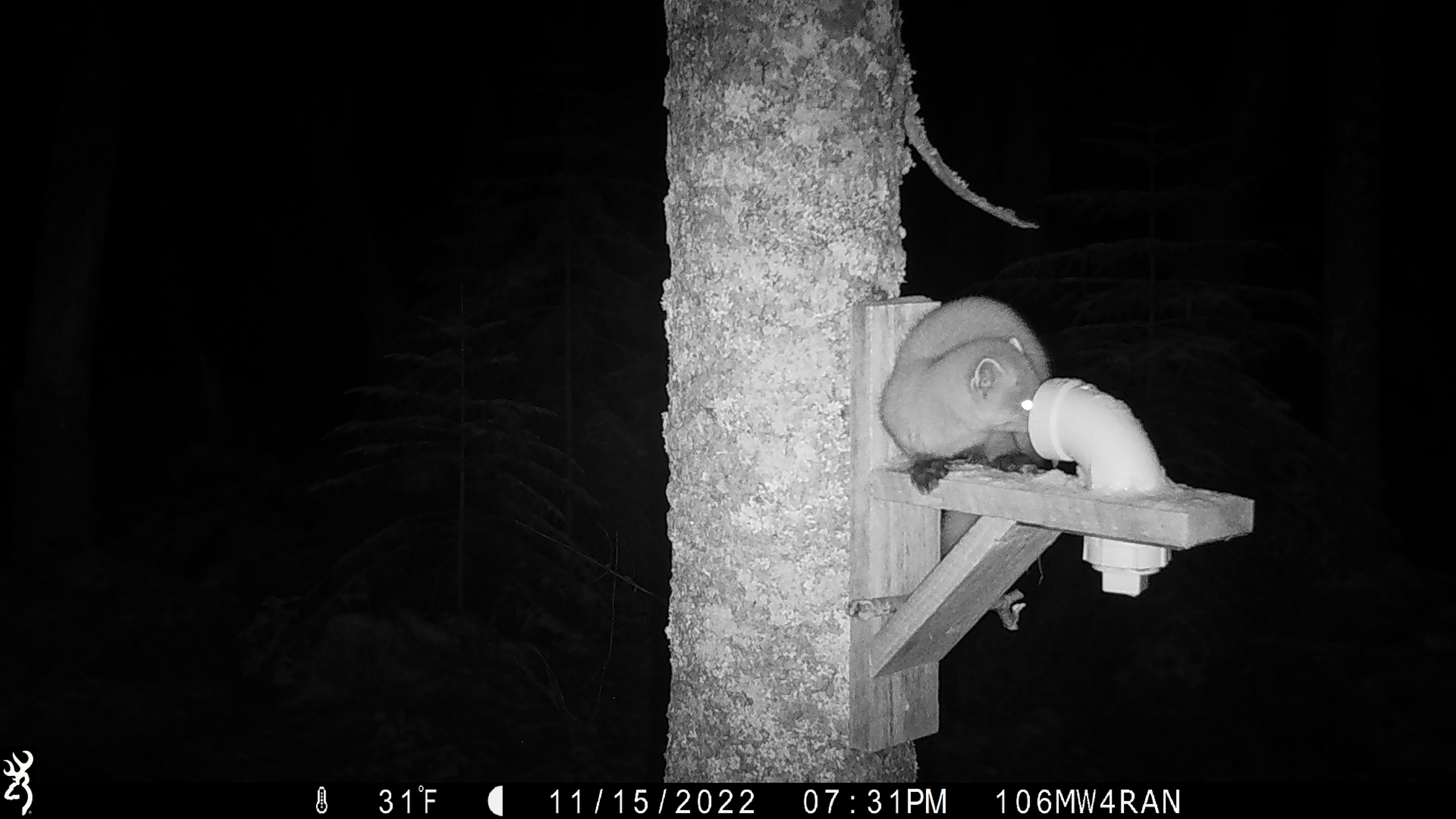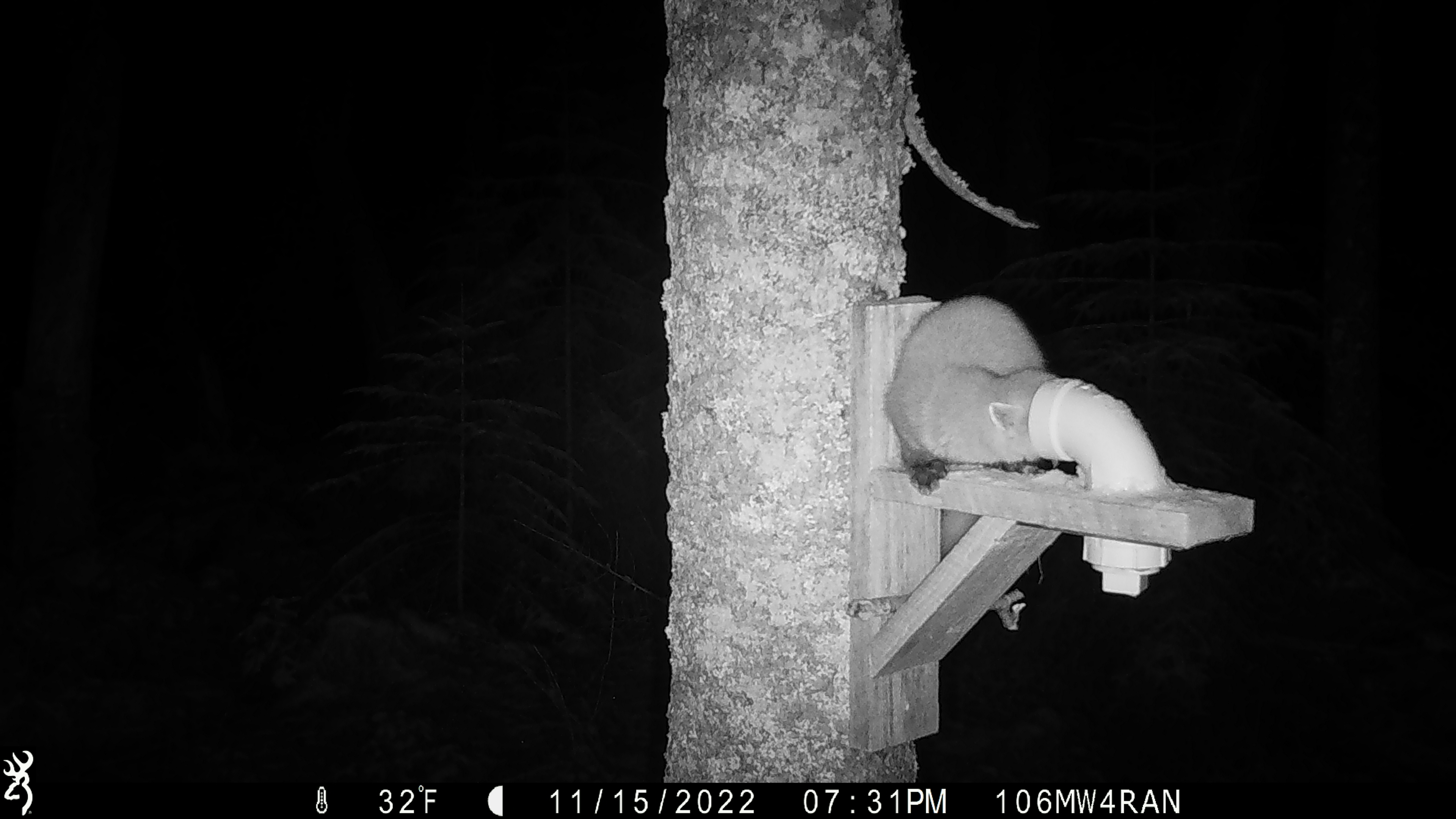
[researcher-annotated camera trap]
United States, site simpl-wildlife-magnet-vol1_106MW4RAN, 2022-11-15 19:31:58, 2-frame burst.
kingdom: Animalia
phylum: Chordata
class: Mammalia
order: Carnivora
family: Mustelidae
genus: Martes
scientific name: Martes americana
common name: american marten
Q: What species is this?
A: American marten (Martes americana).